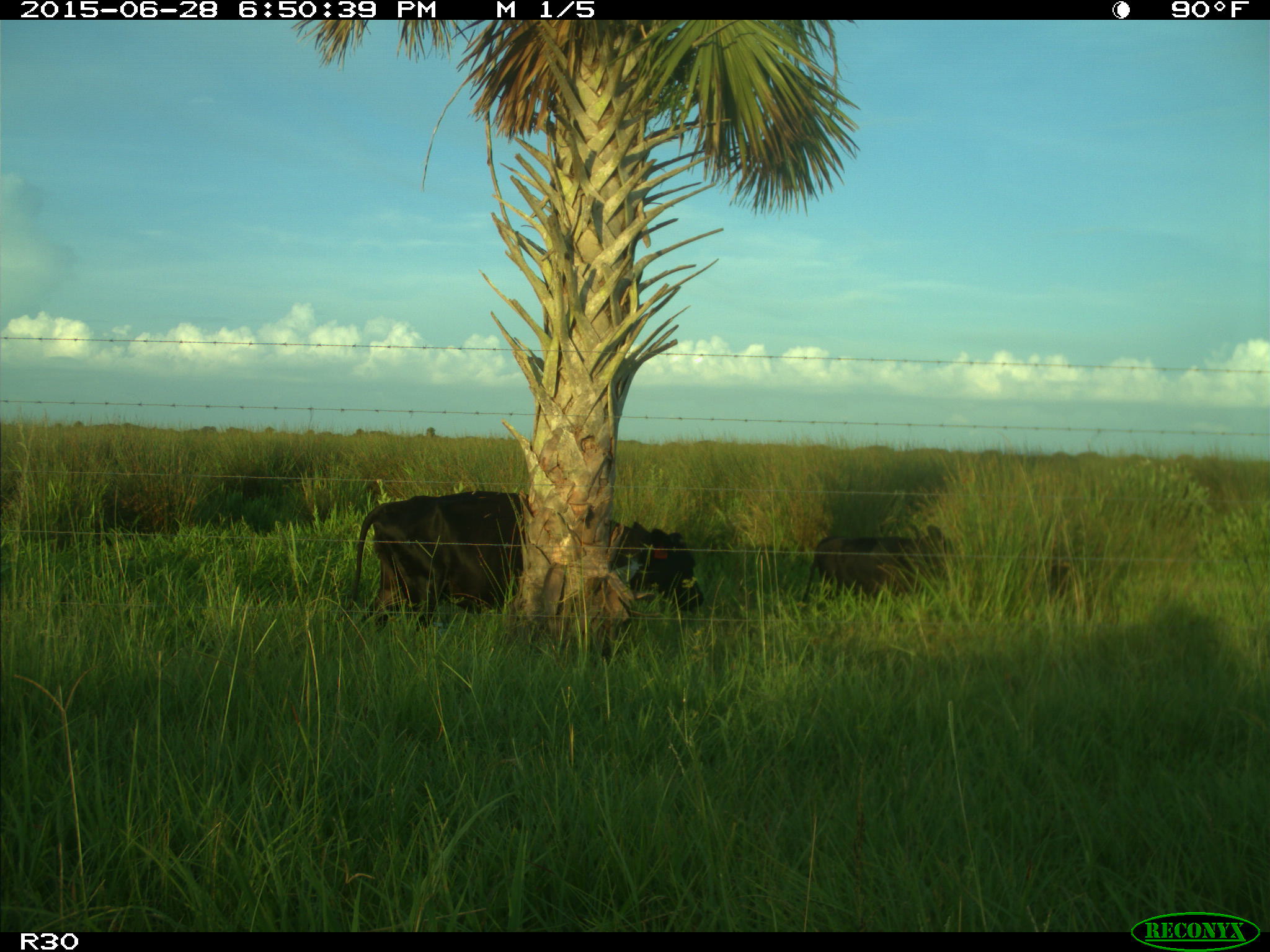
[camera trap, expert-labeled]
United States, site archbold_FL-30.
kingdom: Animalia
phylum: Chordata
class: Mammalia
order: Artiodactyla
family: Bovidae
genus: Bos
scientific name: Bos taurus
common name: domestic cow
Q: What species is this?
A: Bos taurus (domestic cow).